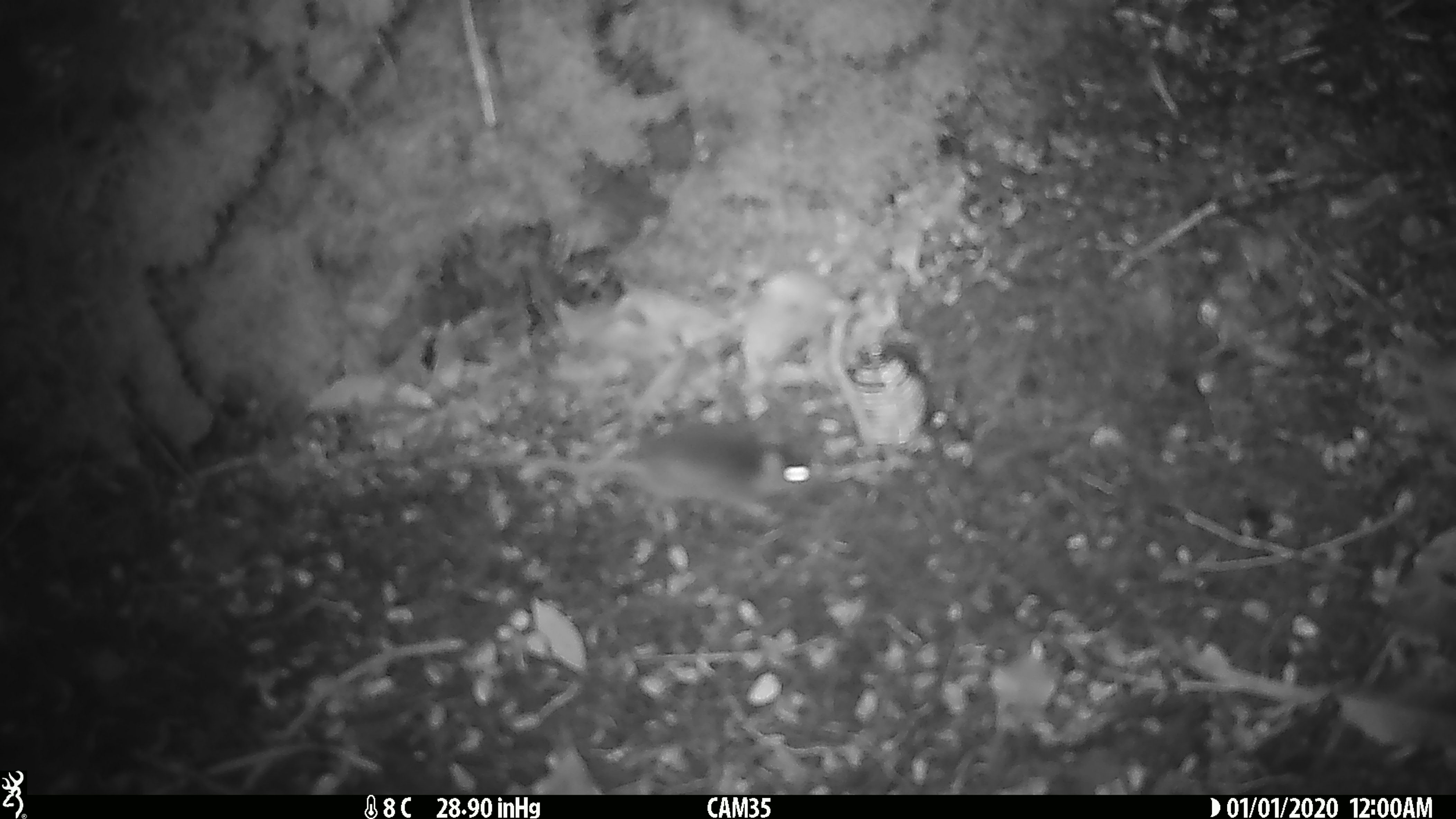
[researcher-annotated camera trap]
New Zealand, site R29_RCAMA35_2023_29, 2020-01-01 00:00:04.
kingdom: Animalia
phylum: Chordata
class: Mammalia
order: Rodentia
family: Muridae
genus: Mus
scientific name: Mus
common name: mouse